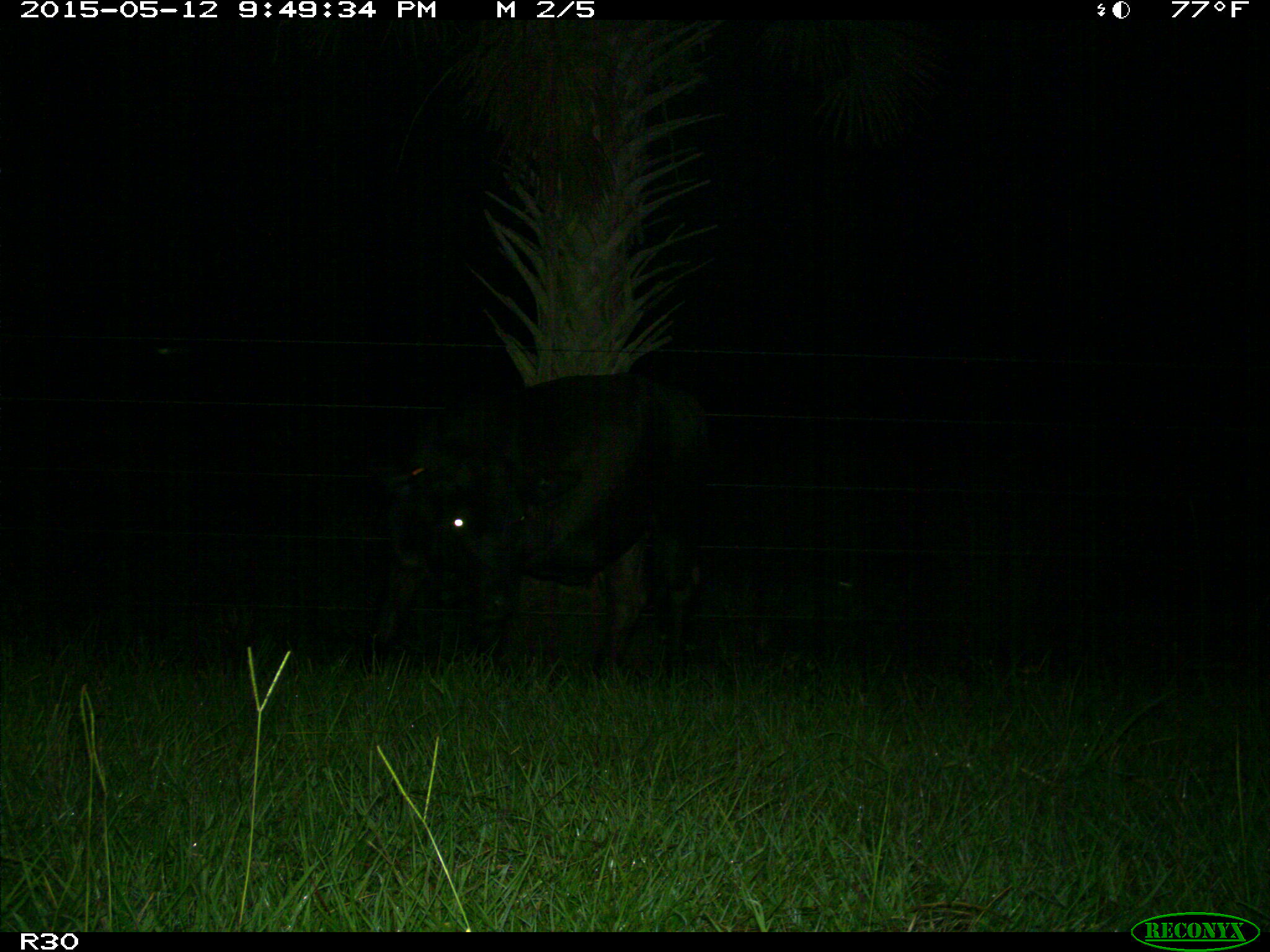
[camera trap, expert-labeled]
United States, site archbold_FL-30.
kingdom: Animalia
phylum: Chordata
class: Mammalia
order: Artiodactyla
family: Bovidae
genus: Bos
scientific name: Bos taurus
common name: domestic cow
Bos taurus (domestic cow).